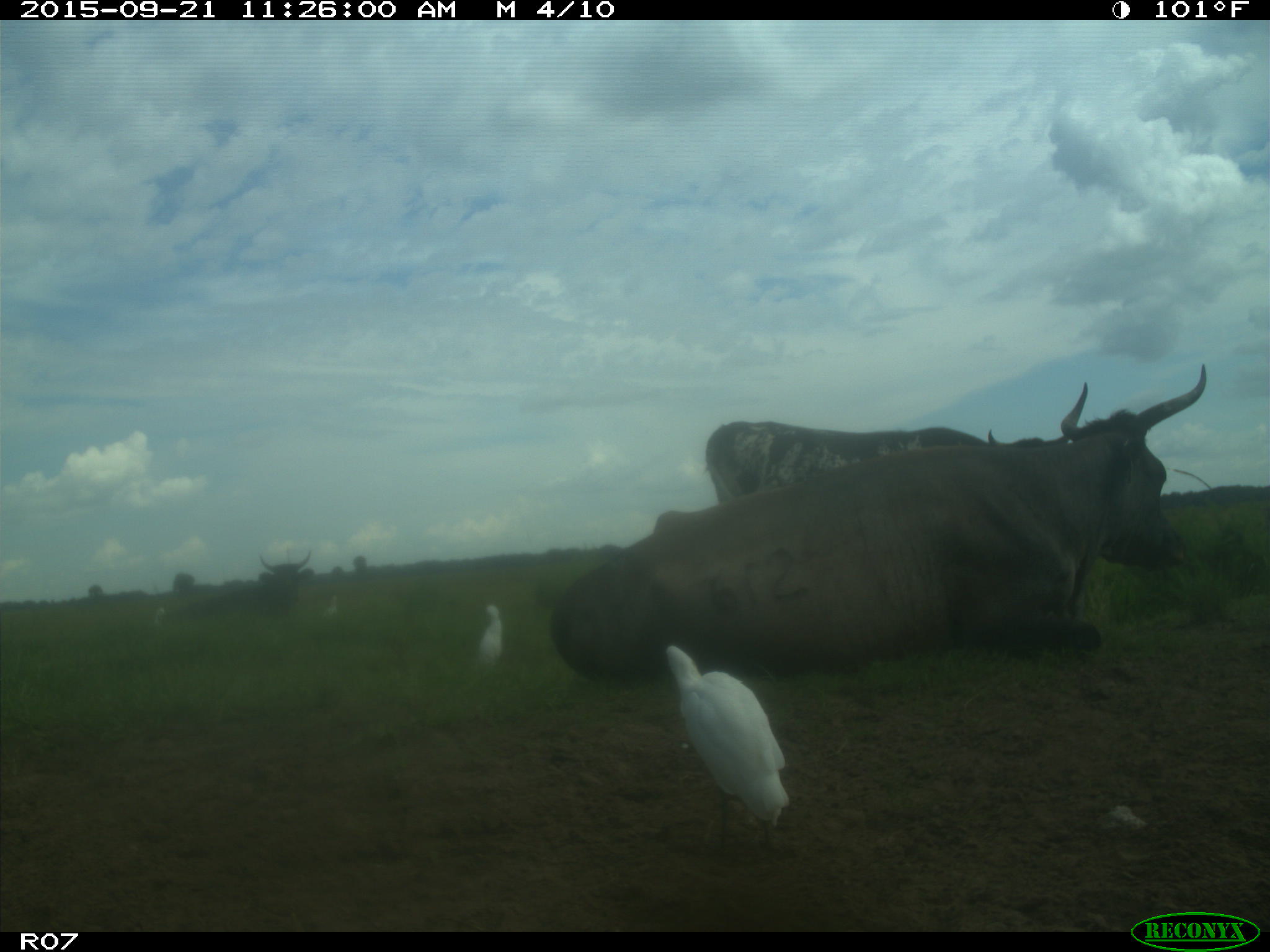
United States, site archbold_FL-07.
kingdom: Animalia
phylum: Chordata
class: Mammalia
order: Artiodactyla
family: Bovidae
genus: Bos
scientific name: Bos taurus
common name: domestic cow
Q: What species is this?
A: Bos taurus (domestic cow).